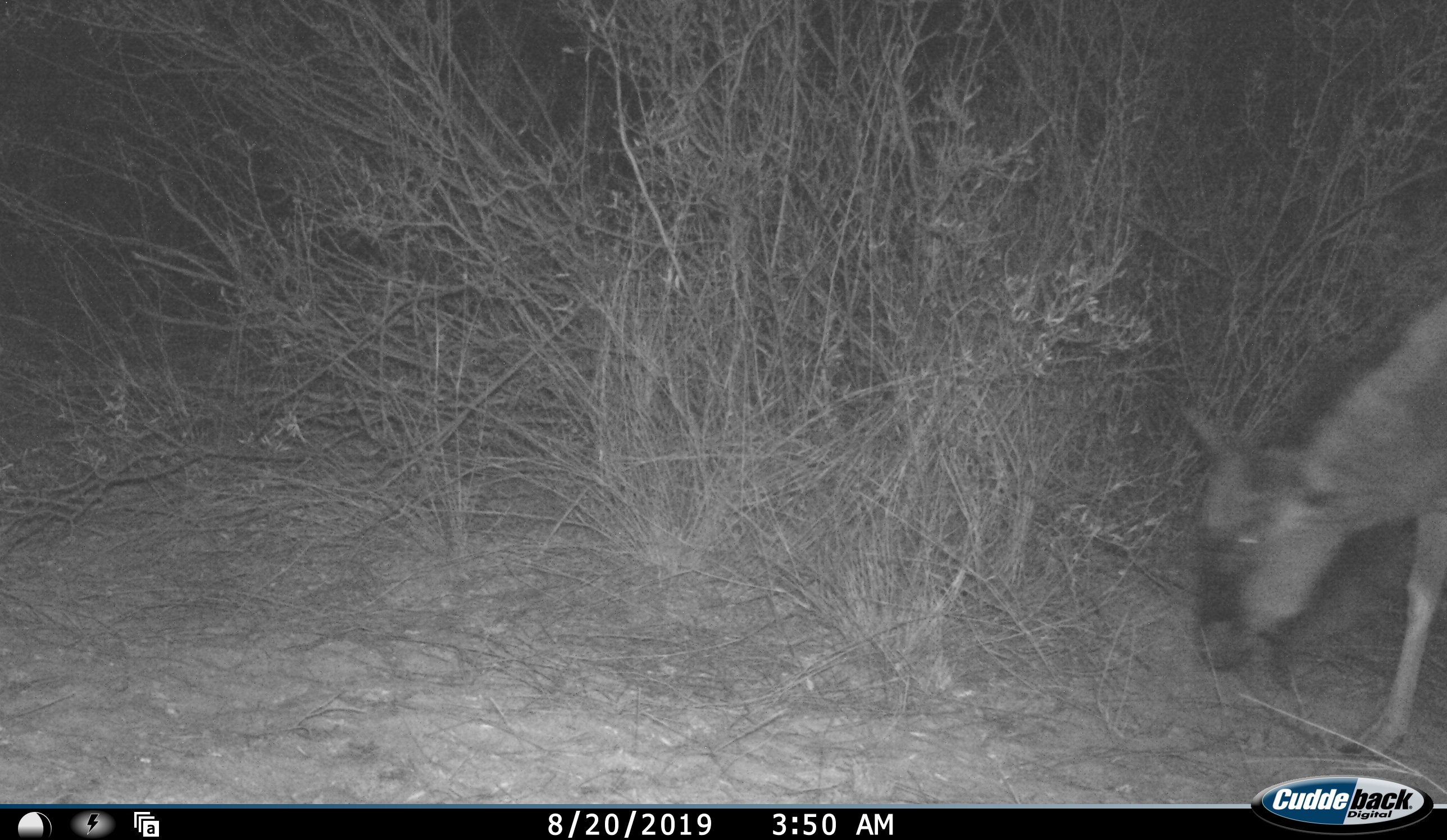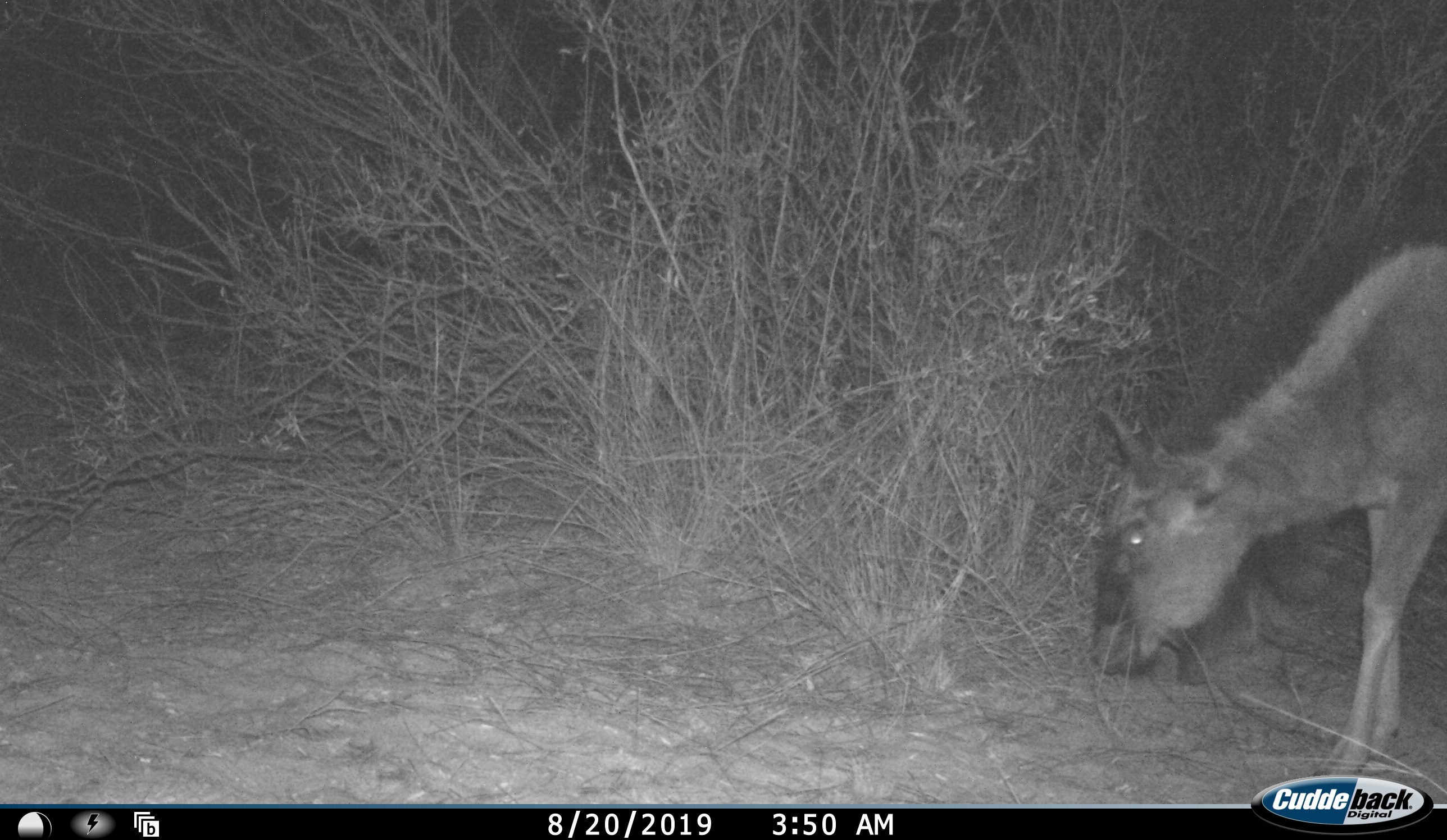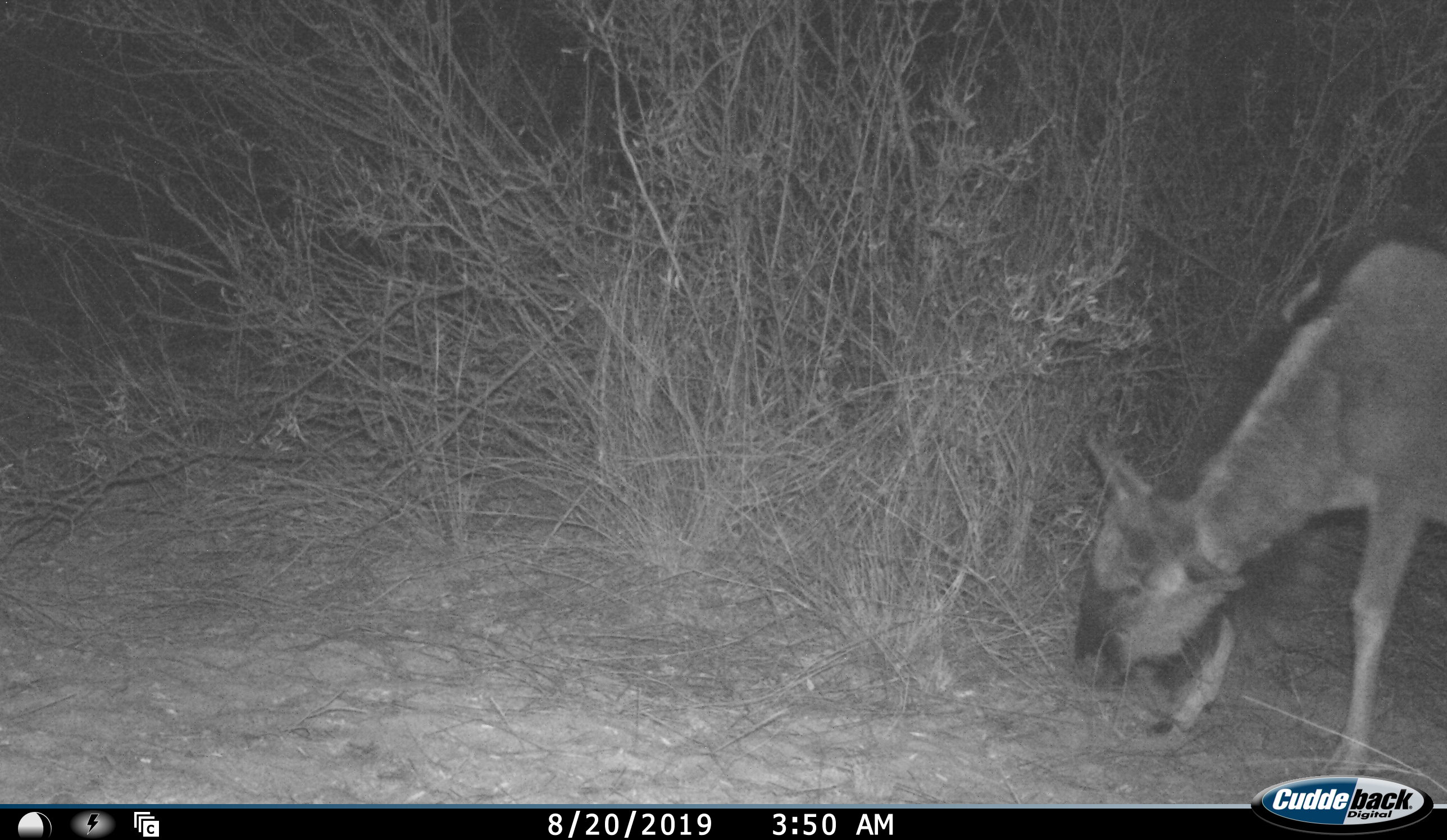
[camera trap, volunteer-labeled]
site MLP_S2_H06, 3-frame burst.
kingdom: Animalia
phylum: Chordata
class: Mammalia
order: Artiodactyla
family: Bovidae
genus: Connochaetes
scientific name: Connochaetes taurinus taurinus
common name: blue wildebeest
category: wildebeestblue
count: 1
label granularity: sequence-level